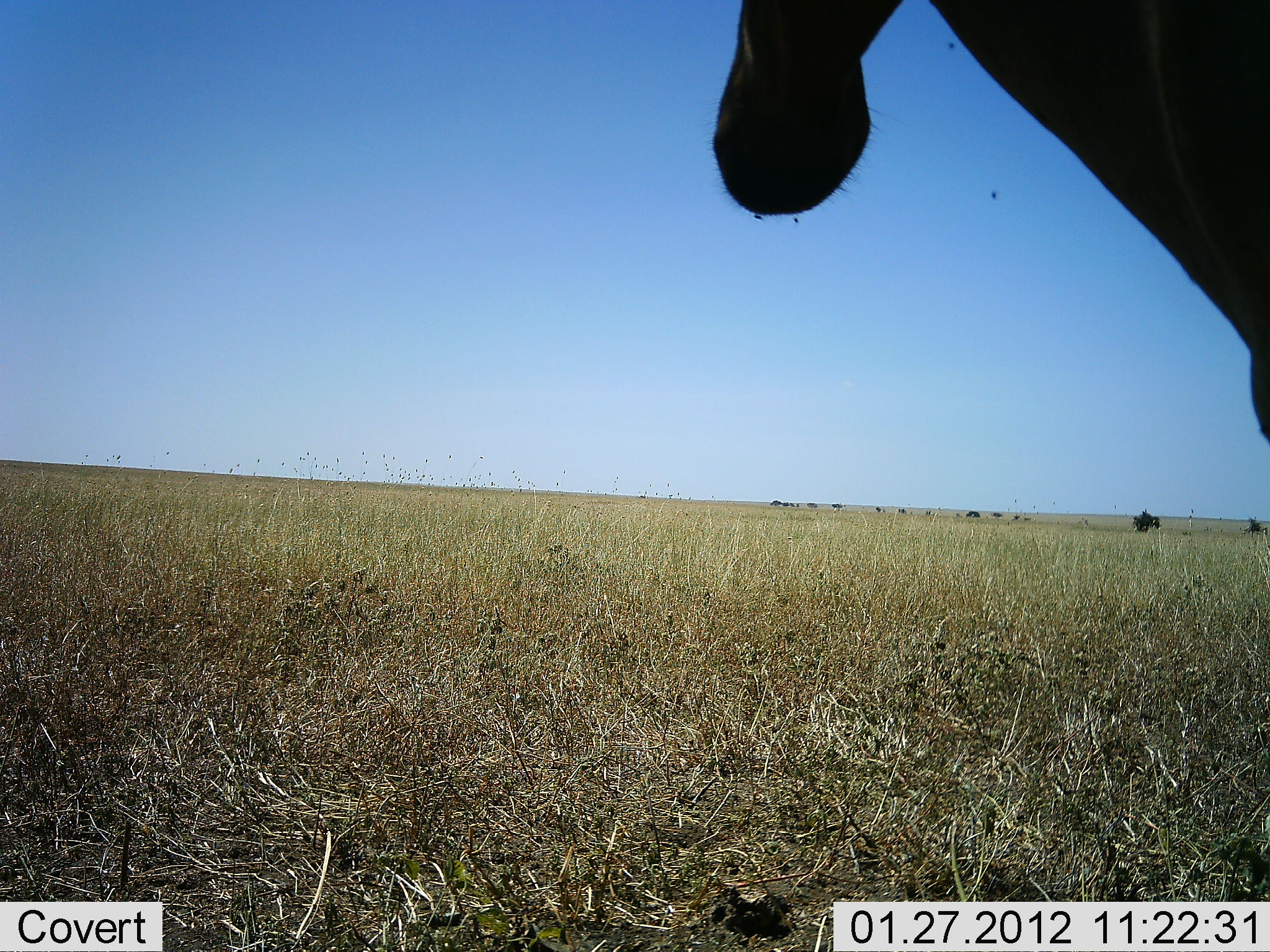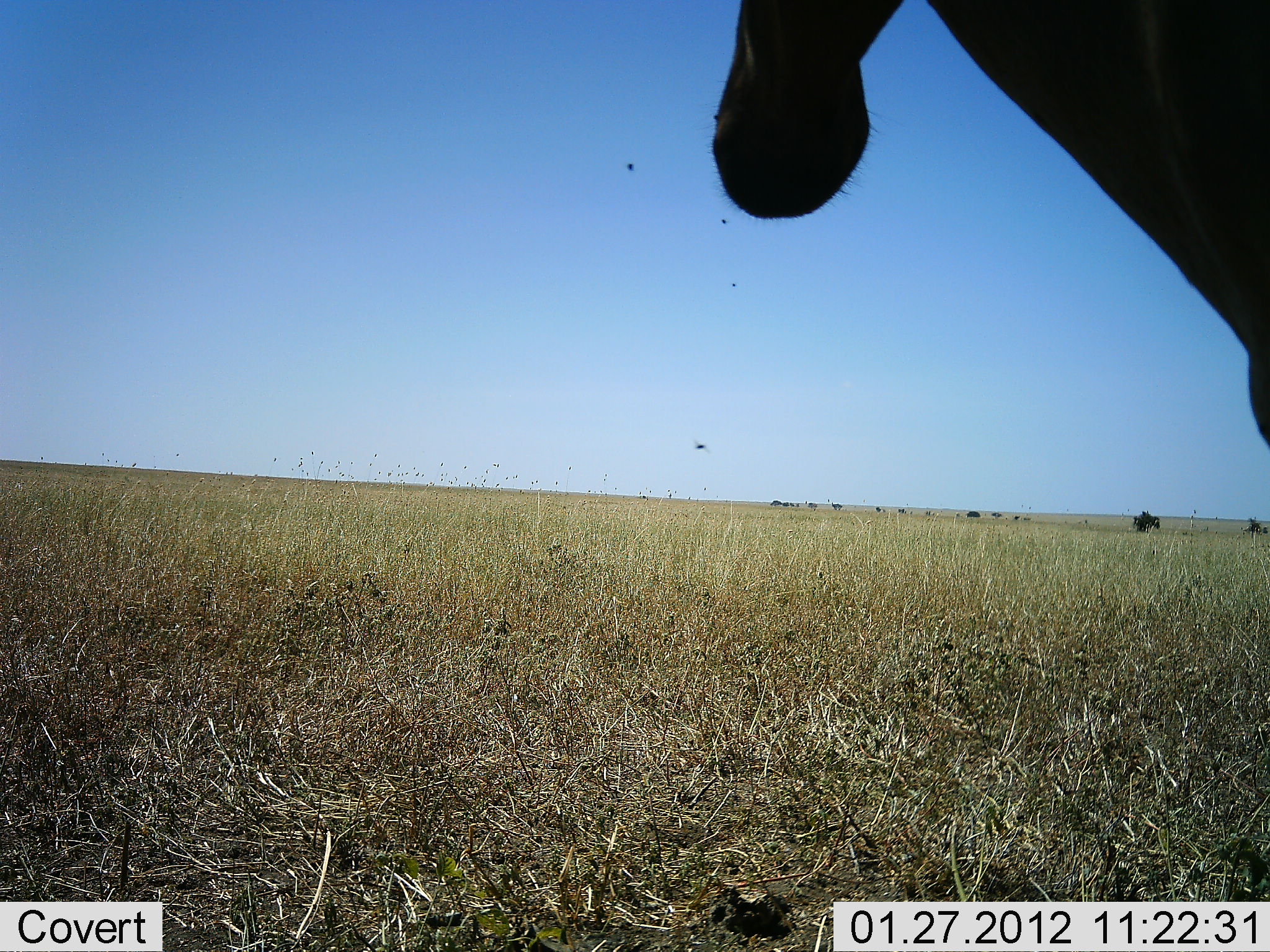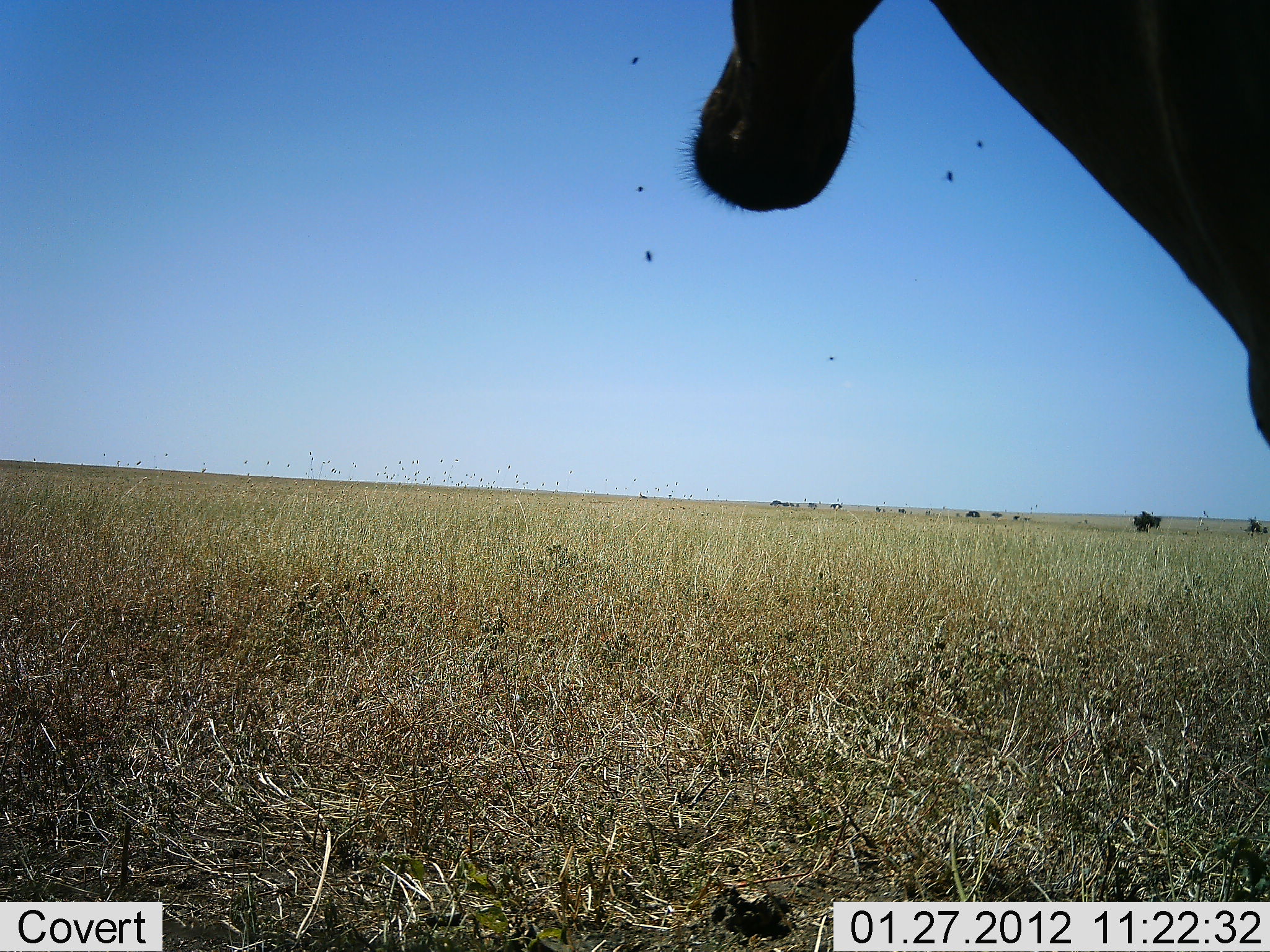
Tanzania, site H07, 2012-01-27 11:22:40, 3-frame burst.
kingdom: Animalia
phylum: Chordata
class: Mammalia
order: Artiodactyla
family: Bovidae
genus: Alcelaphus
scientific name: Alcelaphus buselaphus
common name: hartebeest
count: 1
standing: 100%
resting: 0%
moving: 0%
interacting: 0%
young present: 0%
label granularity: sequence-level